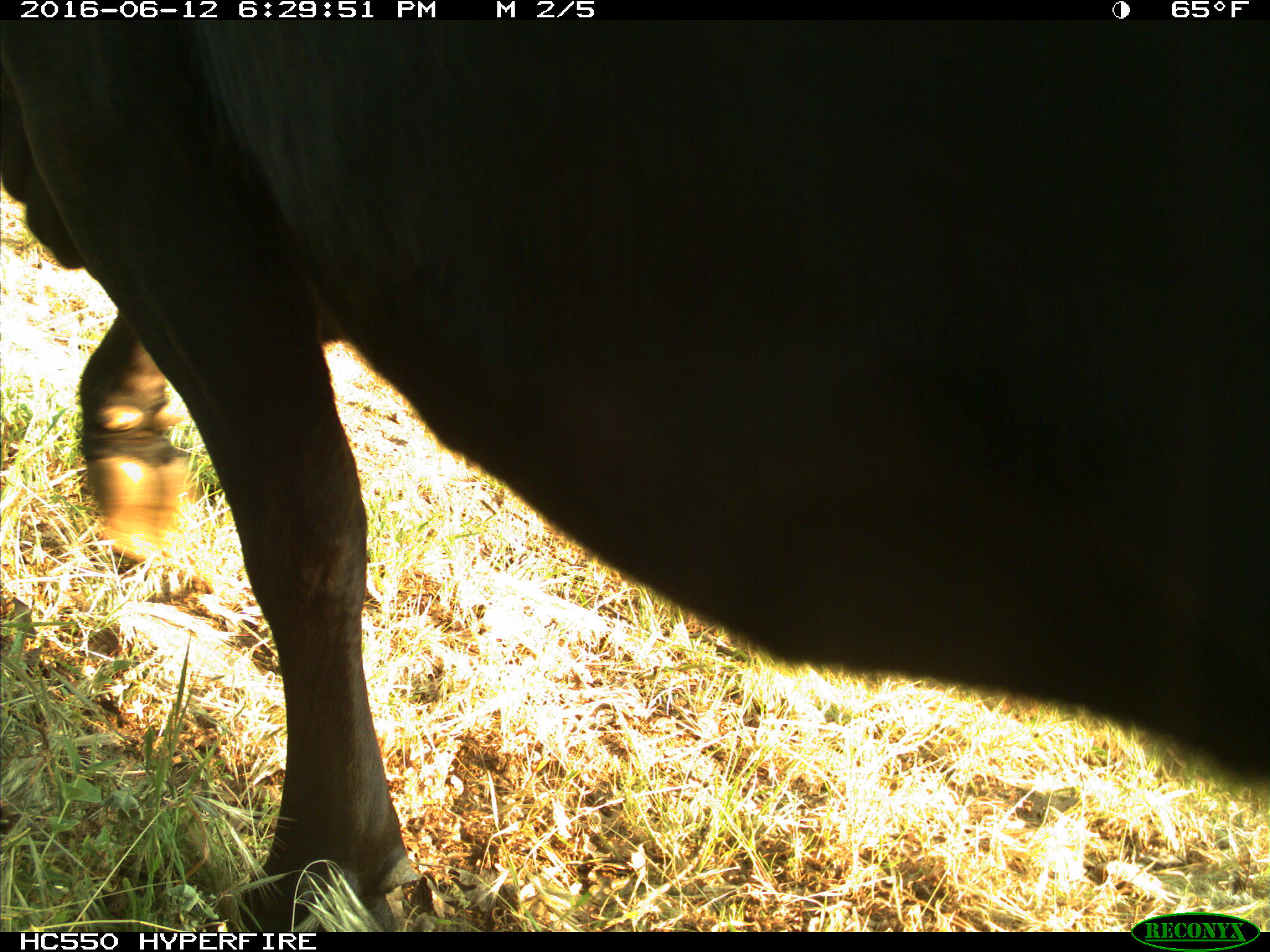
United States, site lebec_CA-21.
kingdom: Animalia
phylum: Chordata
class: Mammalia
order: Artiodactyla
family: Bovidae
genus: Bos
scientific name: Bos taurus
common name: domestic cow